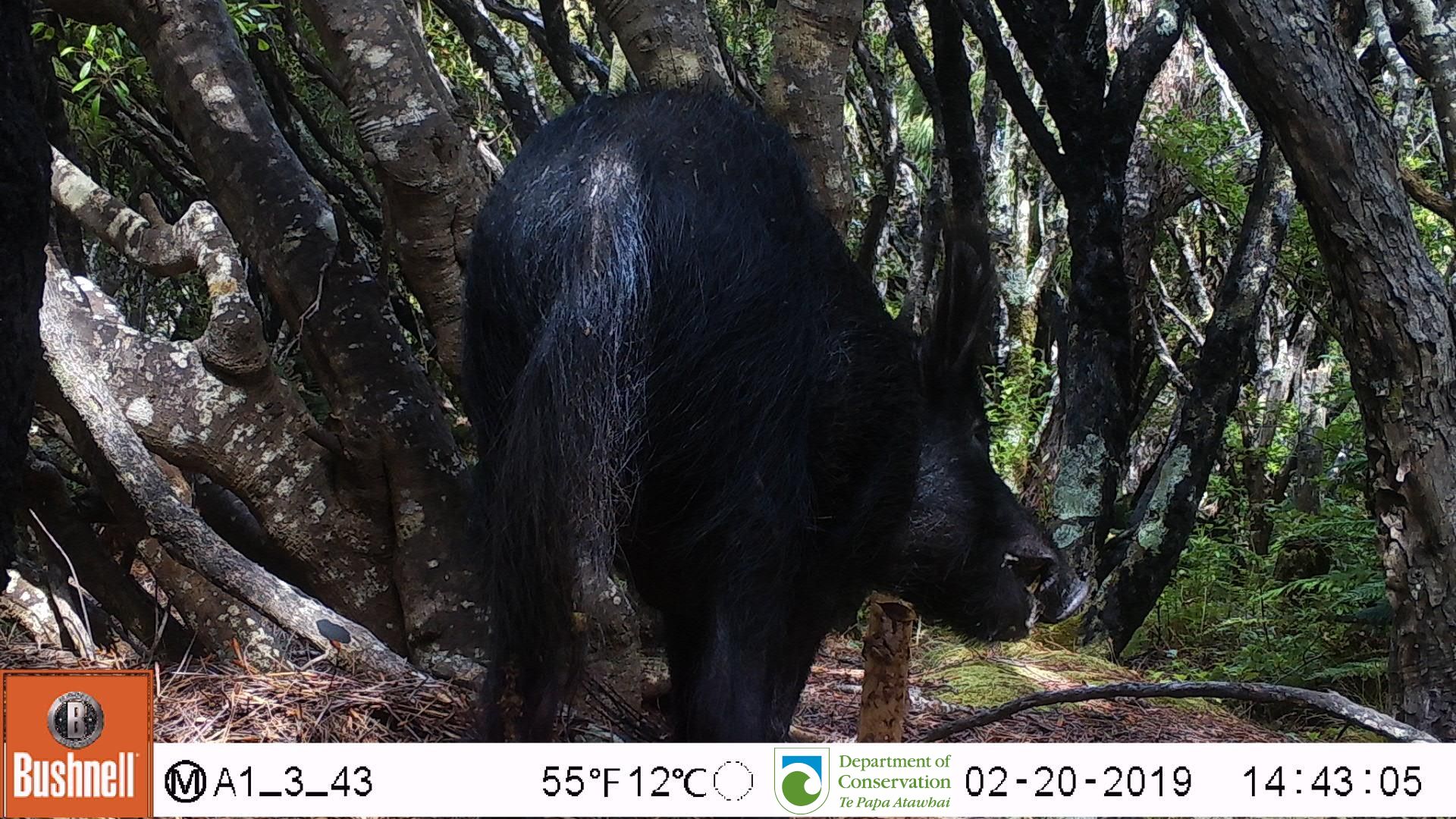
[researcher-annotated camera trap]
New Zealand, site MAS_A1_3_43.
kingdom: Animalia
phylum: Chordata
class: Mammalia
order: Artiodactyla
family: Suidae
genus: Sus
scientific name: Sus scrofa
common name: pig